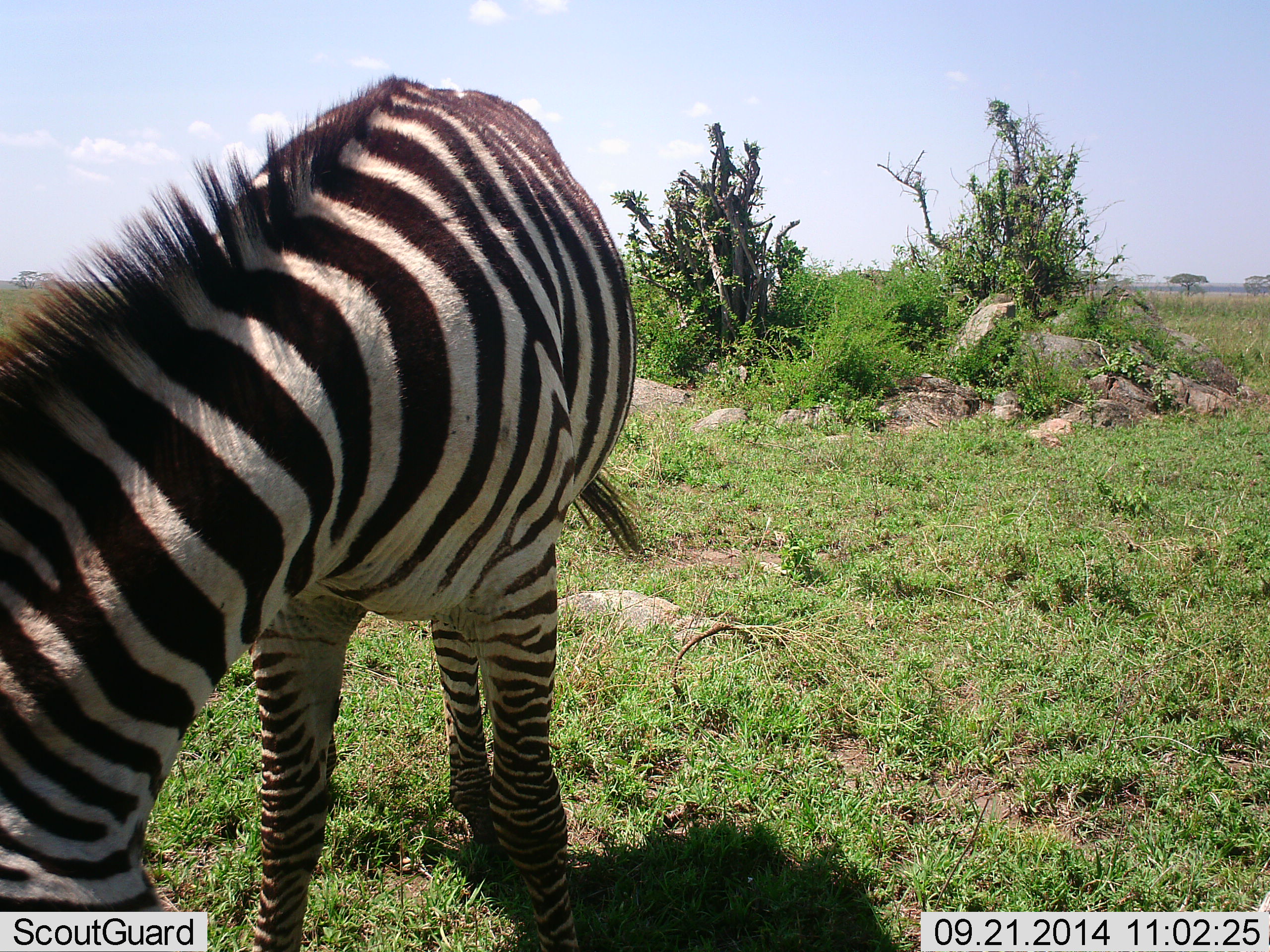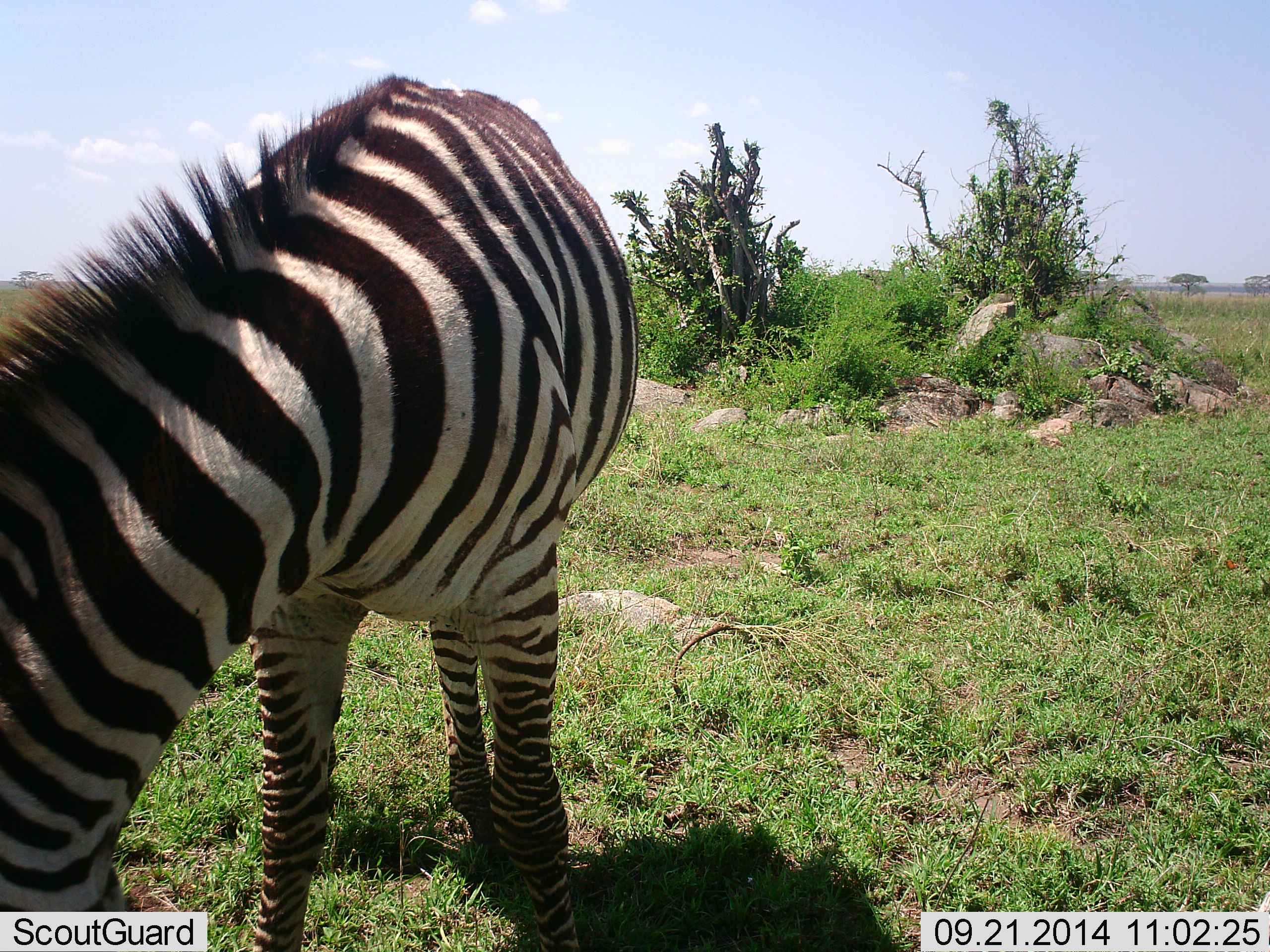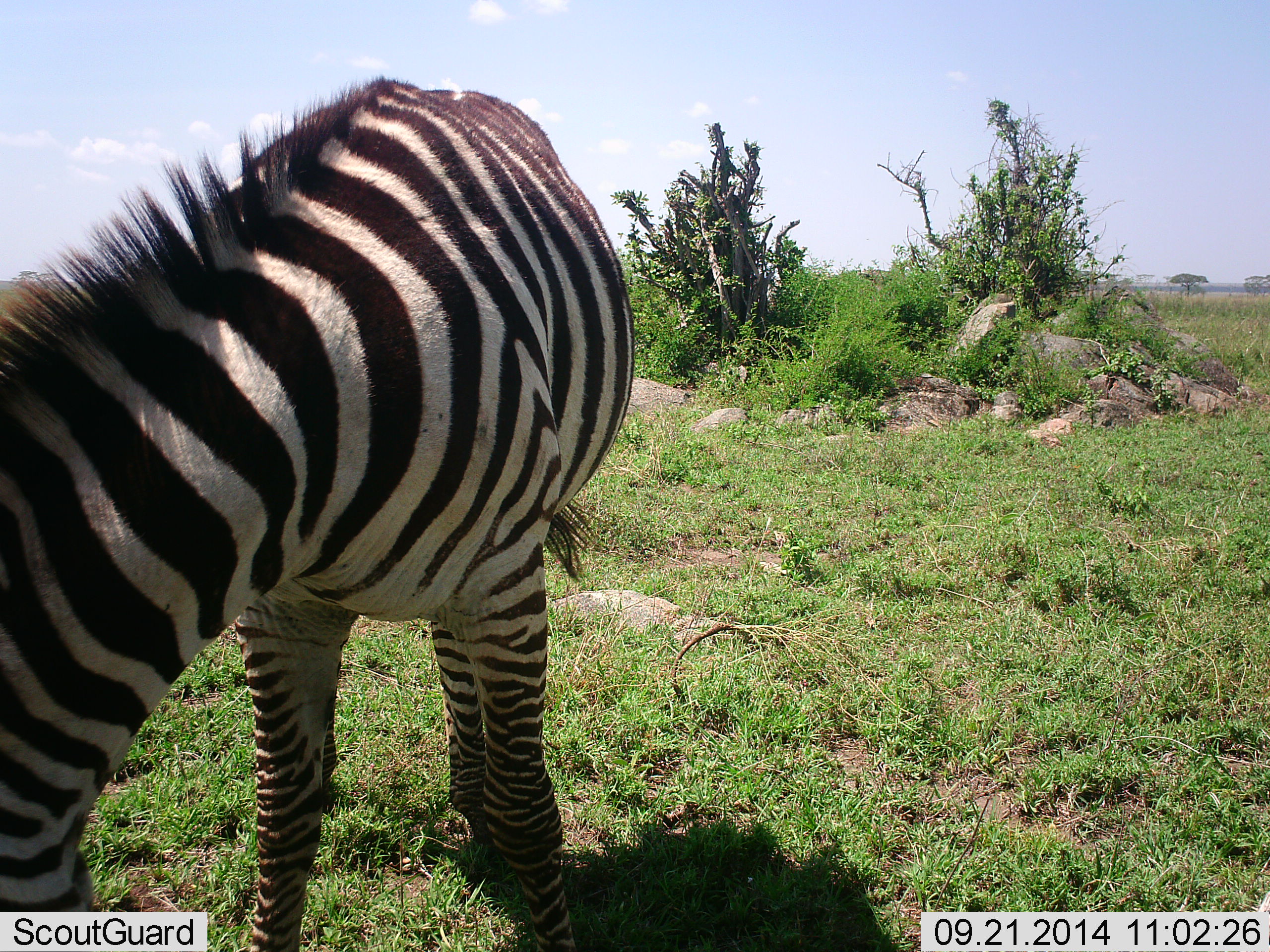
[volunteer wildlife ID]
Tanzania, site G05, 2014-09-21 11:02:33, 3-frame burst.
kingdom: Animalia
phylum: Chordata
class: Mammalia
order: Perissodactyla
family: Equidae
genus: Equus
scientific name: Equus quagga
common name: plains zebra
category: zebra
Zebra (plains zebra) (Equus quagga), count 1. Behavior (volunteer vote fractions): standing 10%, resting 0%, moving 0%, interacting 0%. Young present (vote fraction): 0%. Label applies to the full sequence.